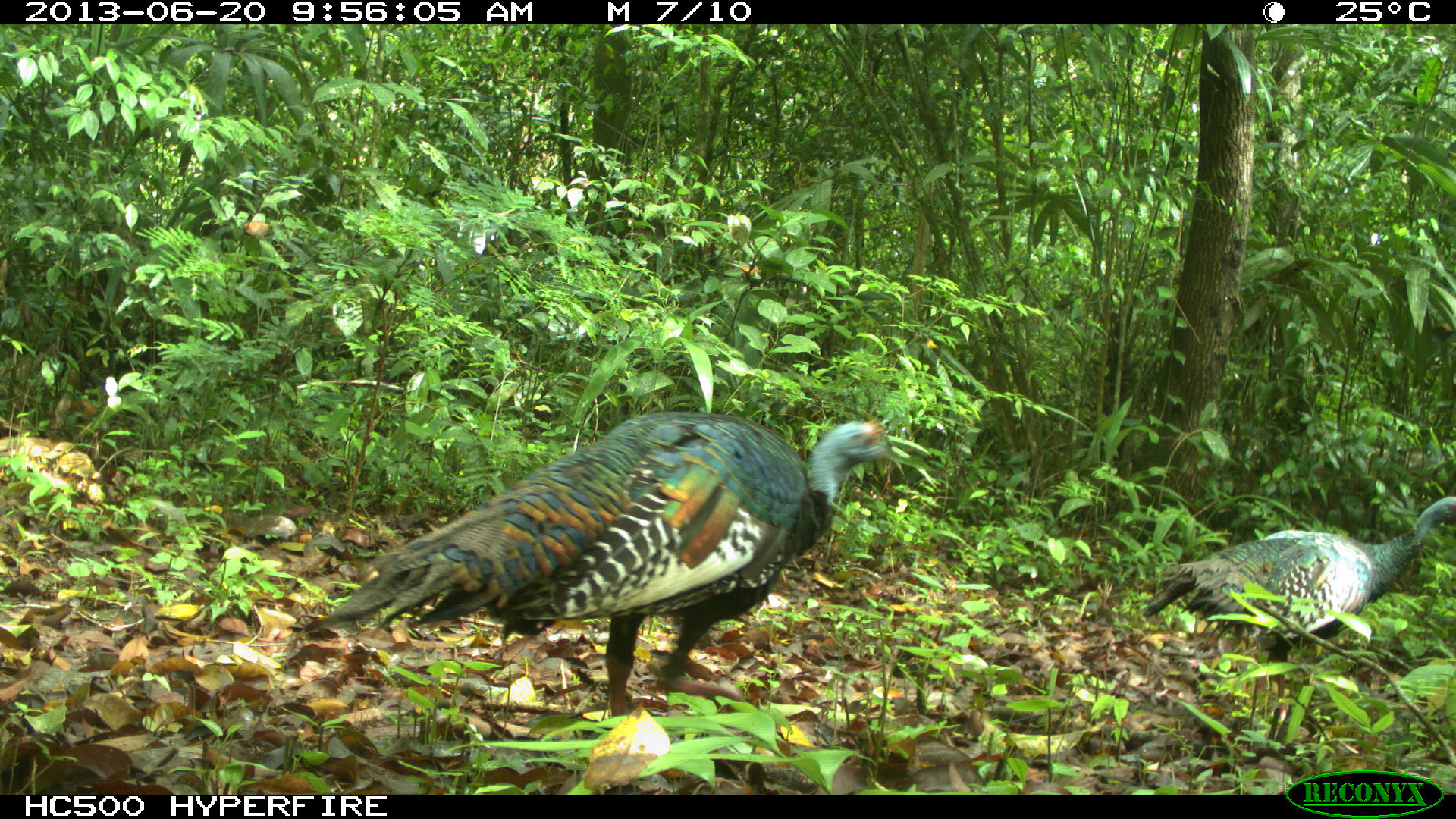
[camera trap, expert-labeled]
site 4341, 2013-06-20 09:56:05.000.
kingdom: Animalia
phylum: Chordata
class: Aves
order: Galliformes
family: Phasianidae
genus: Meleagris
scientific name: Meleagris ocellata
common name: ocellated turkey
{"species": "Meleagris ocellata (ocellated turkey)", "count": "2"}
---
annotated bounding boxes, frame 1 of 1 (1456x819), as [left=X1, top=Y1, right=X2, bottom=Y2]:
meleagris ocellata: [left=303, top=412, right=896, bottom=720]; [left=1141, top=496, right=1456, bottom=719]